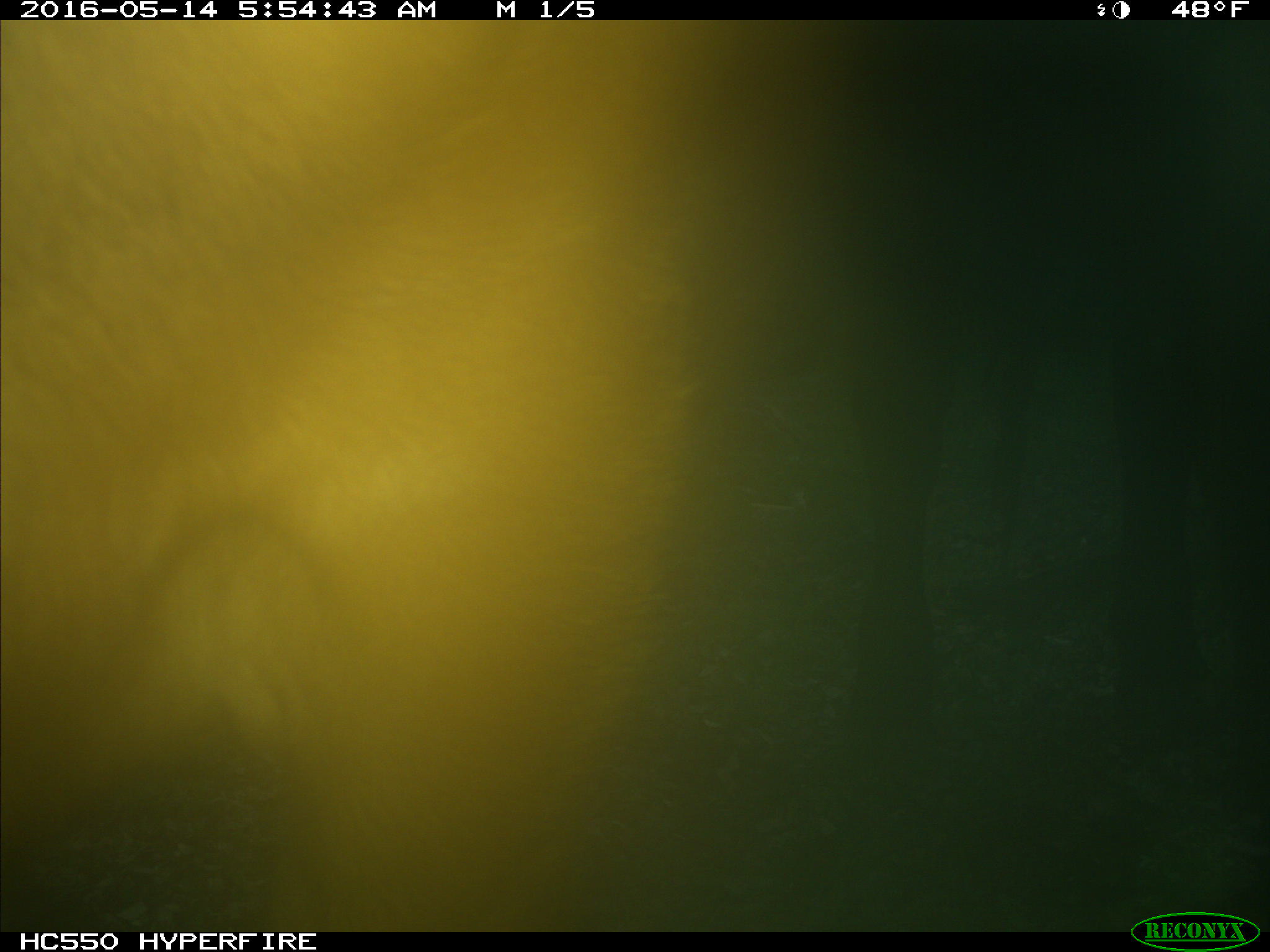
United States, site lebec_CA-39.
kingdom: Animalia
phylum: Chordata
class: Mammalia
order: Artiodactyla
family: Bovidae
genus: Bos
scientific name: Bos taurus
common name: domestic cow